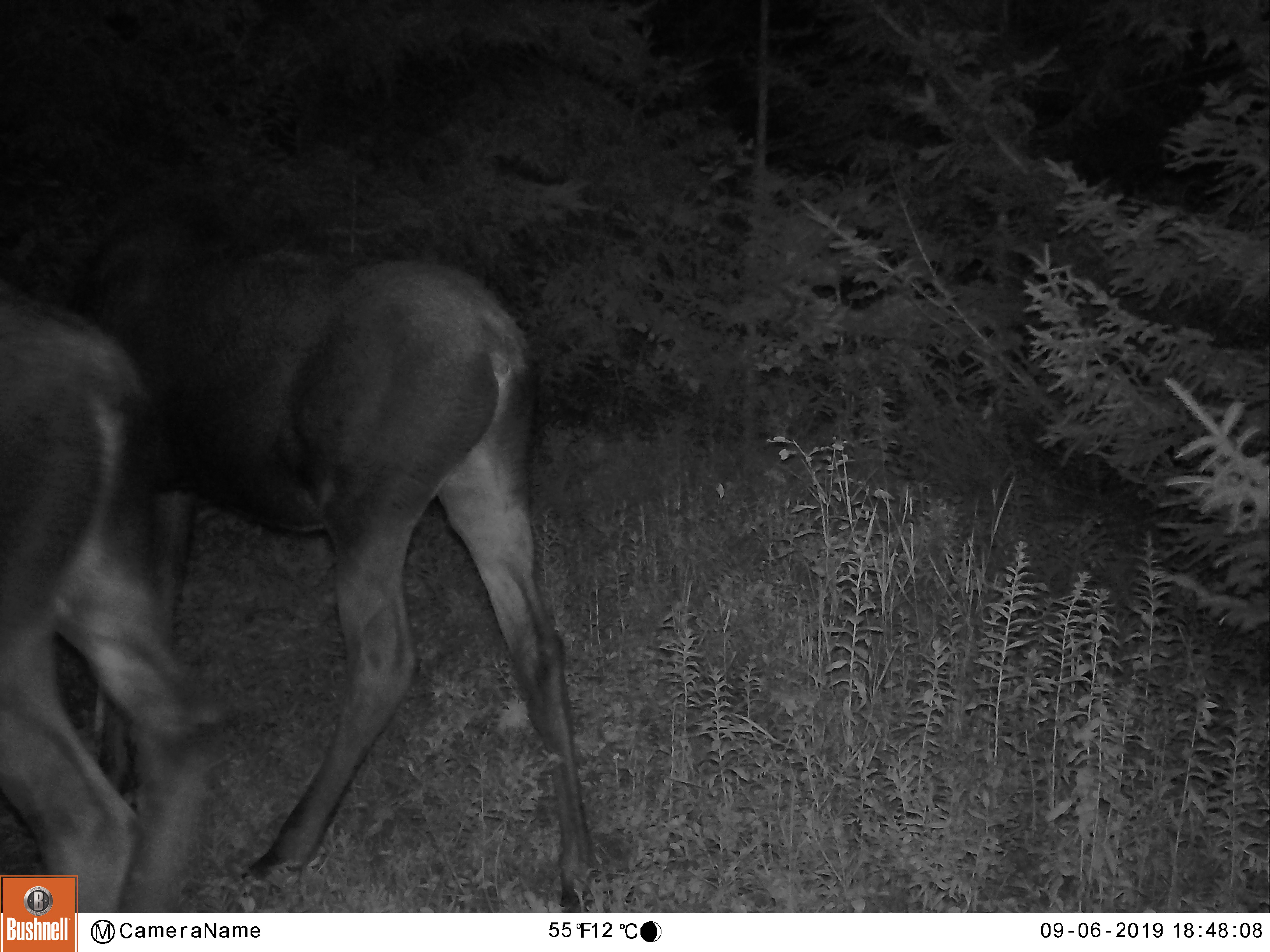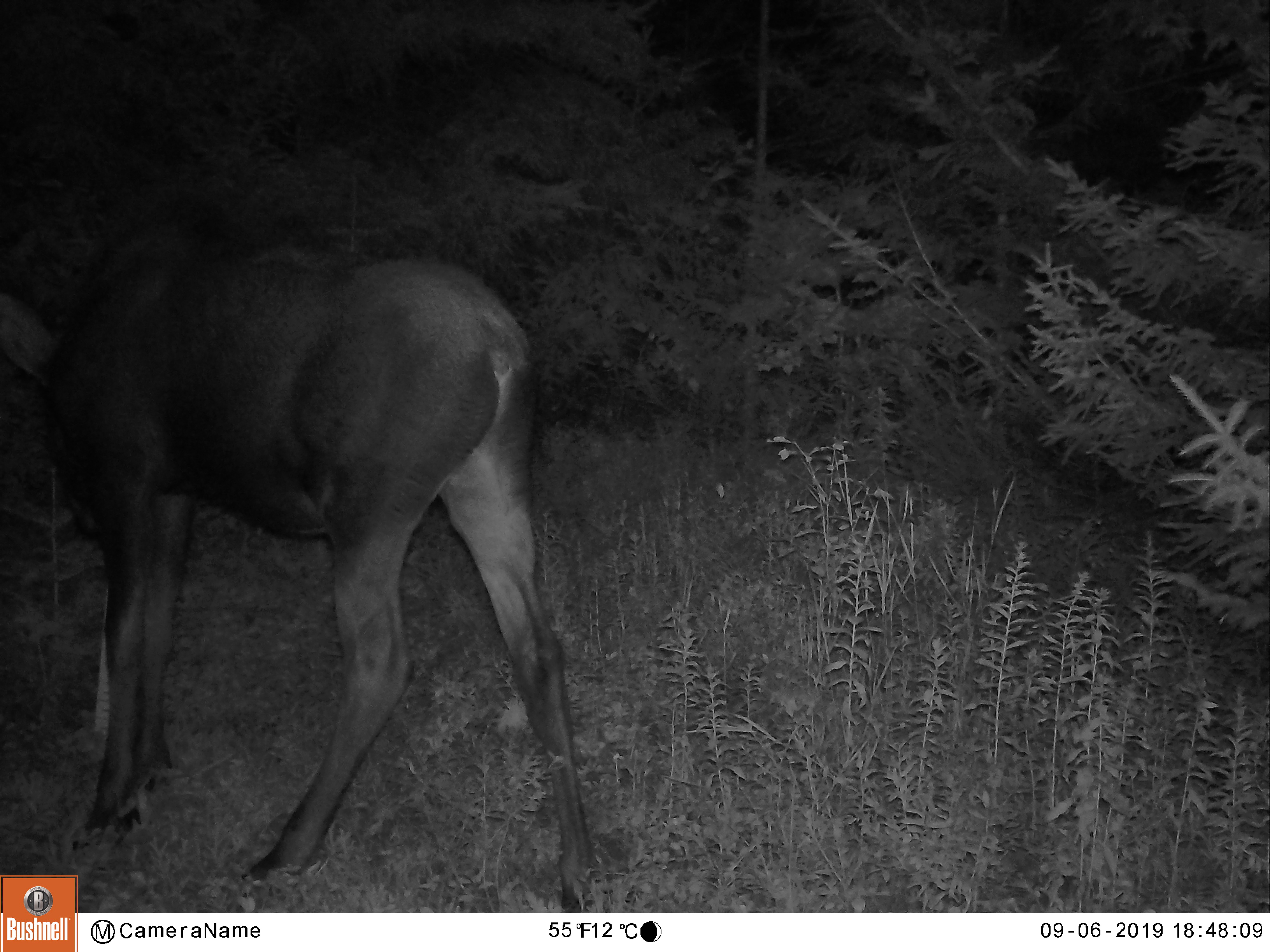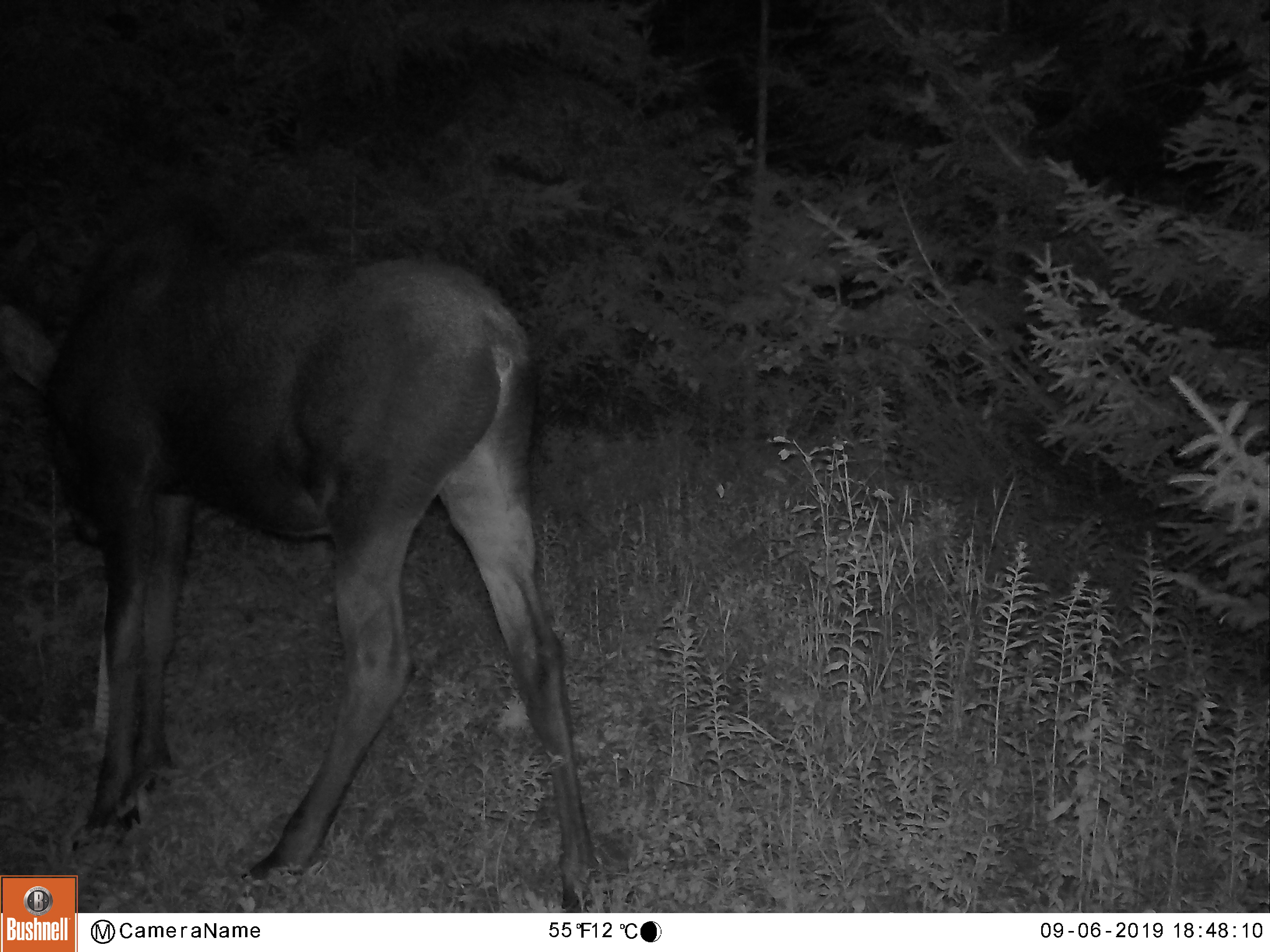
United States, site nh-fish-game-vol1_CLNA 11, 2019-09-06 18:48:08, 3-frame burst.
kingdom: Animalia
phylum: Chordata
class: Mammalia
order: Artiodactyla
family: Cervidae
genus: Alces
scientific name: Alces alces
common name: moose